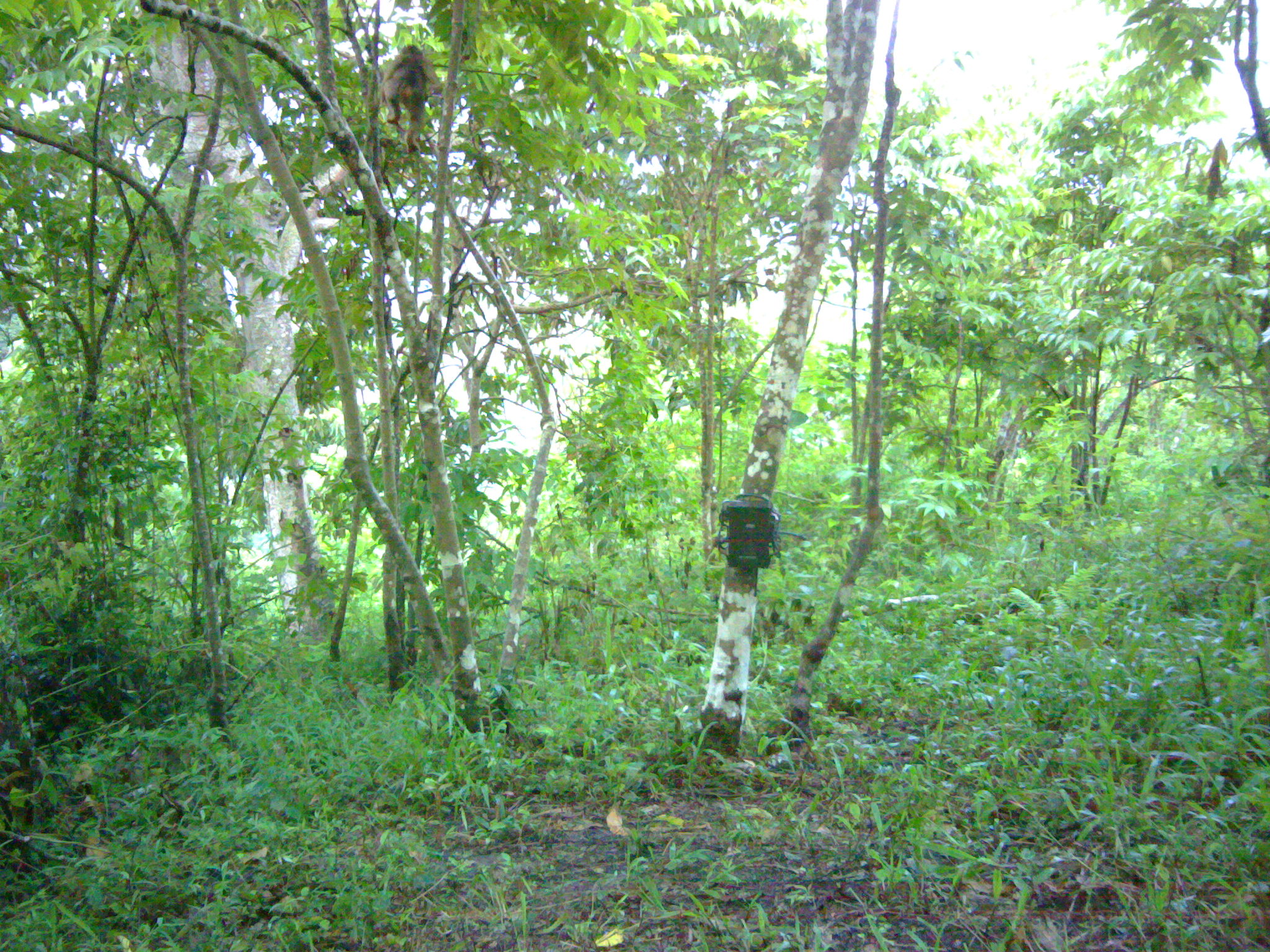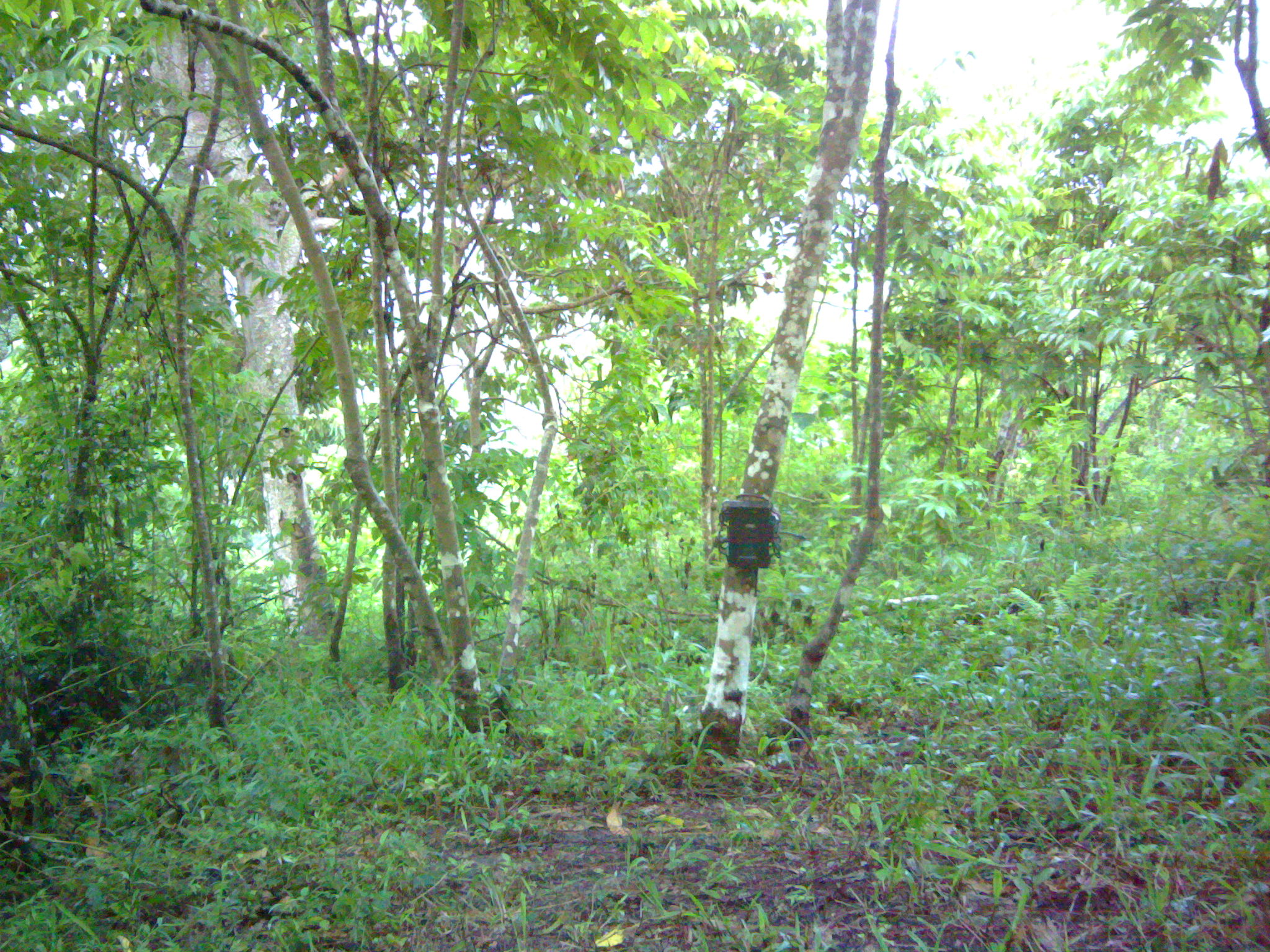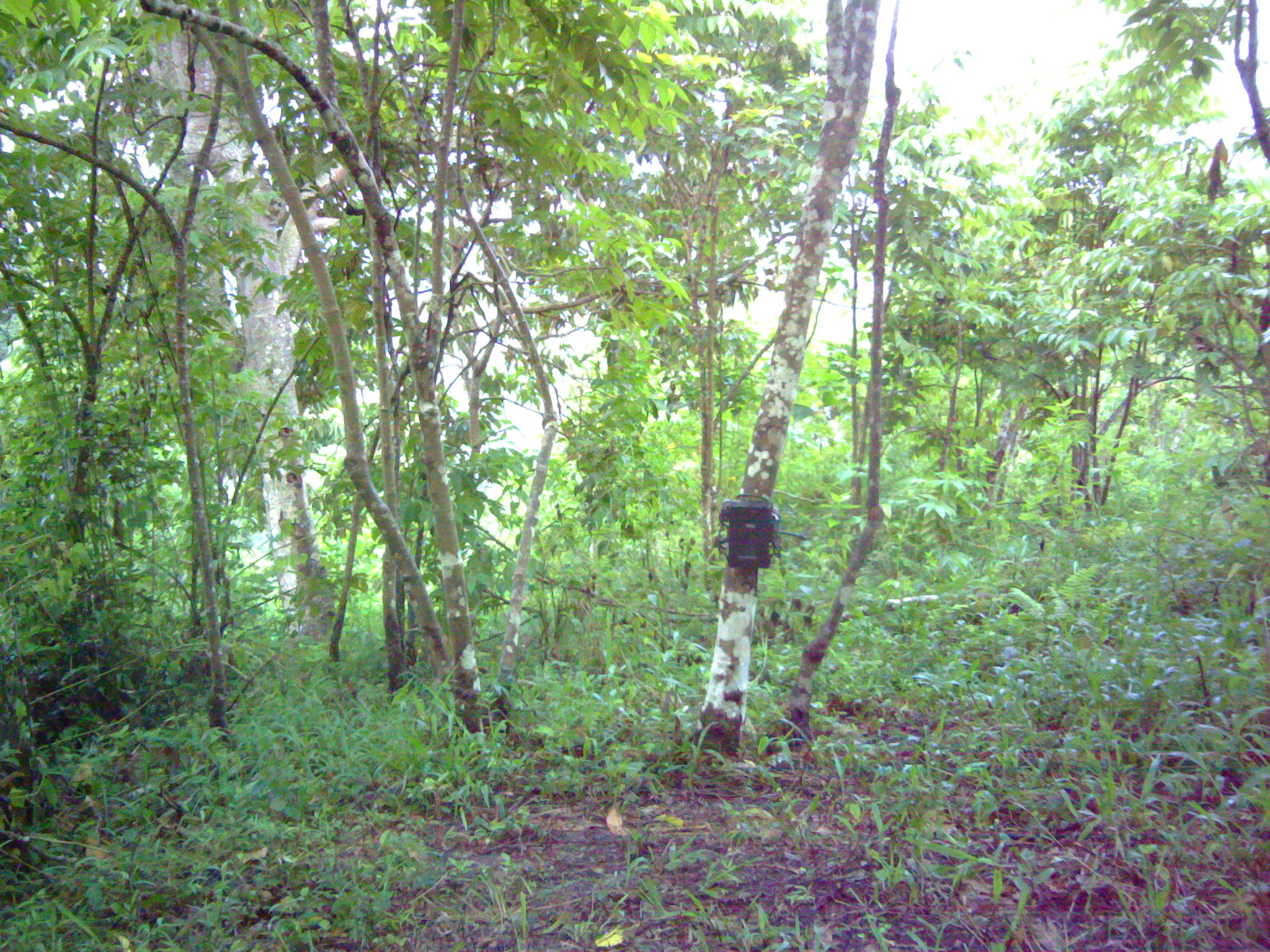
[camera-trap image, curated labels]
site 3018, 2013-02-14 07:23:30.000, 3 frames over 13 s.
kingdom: Animalia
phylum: Chordata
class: Mammalia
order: Primates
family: Cercopithecidae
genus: Macaca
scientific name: Macaca nemestrina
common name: southern pig-tailed macaque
Macaca nemestrina (southern pig-tailed macaque), count 1.